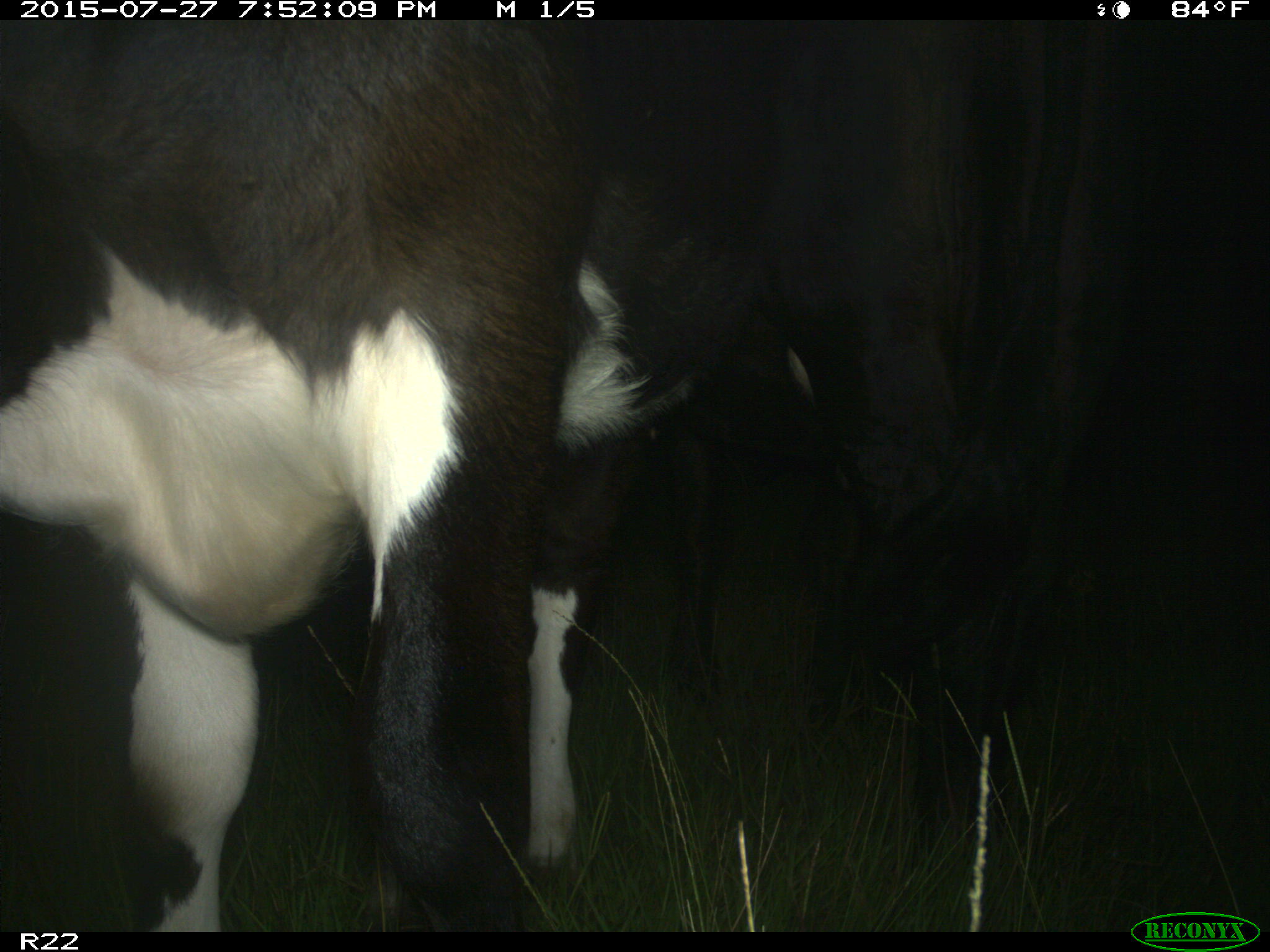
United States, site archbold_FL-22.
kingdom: Animalia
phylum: Chordata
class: Mammalia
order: Carnivora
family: Canidae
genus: Canis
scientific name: Canis latrans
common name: coyote